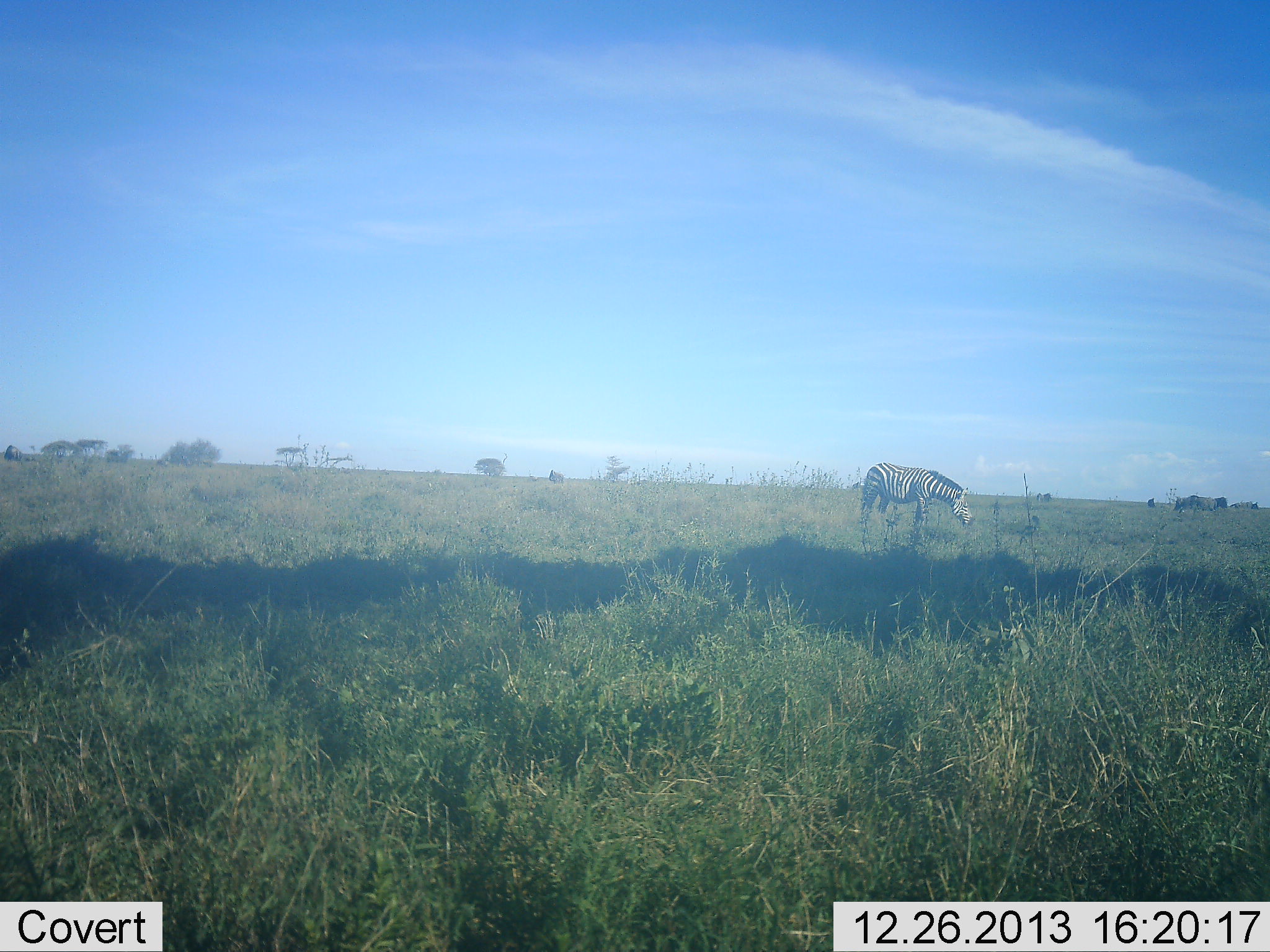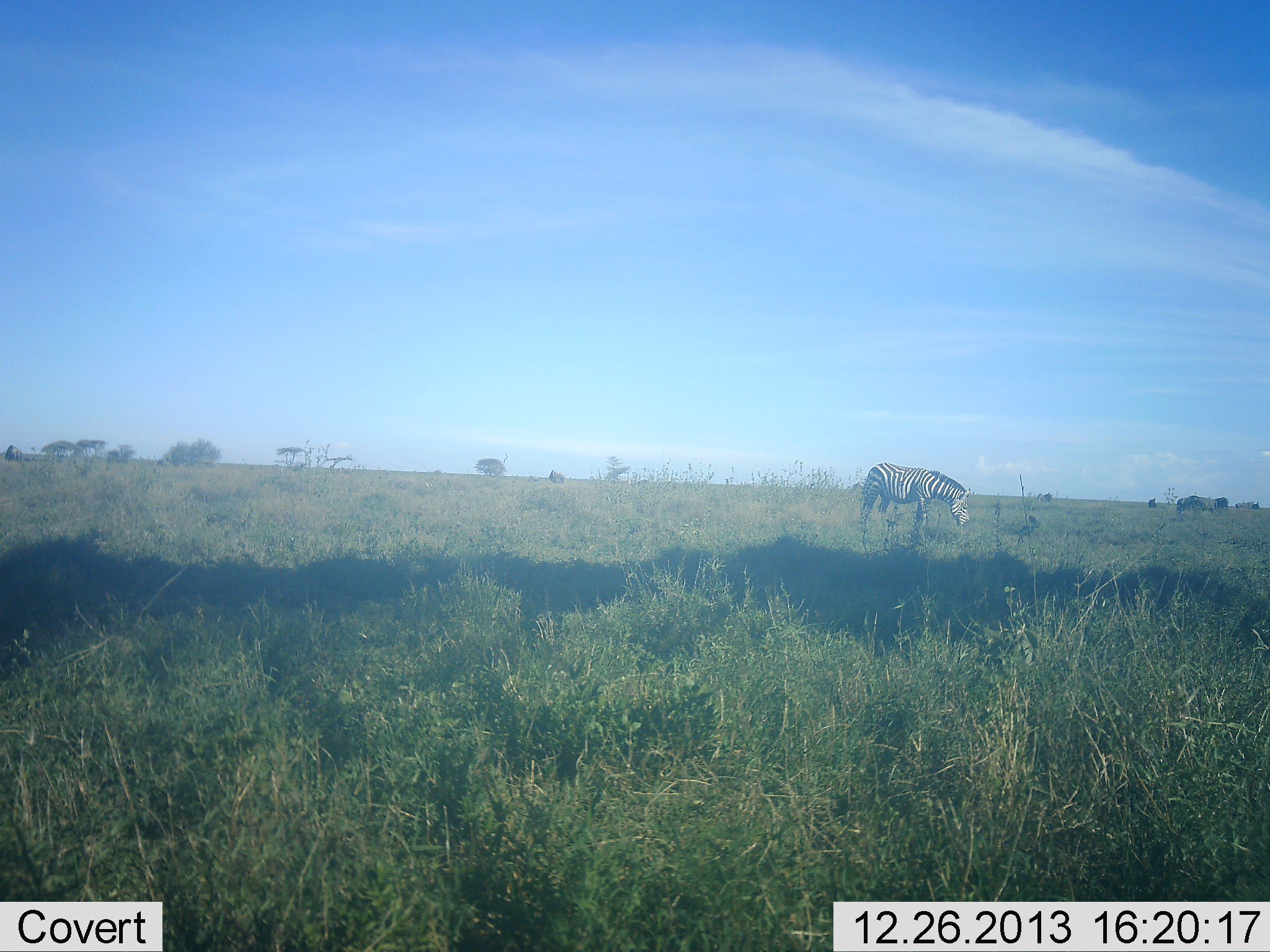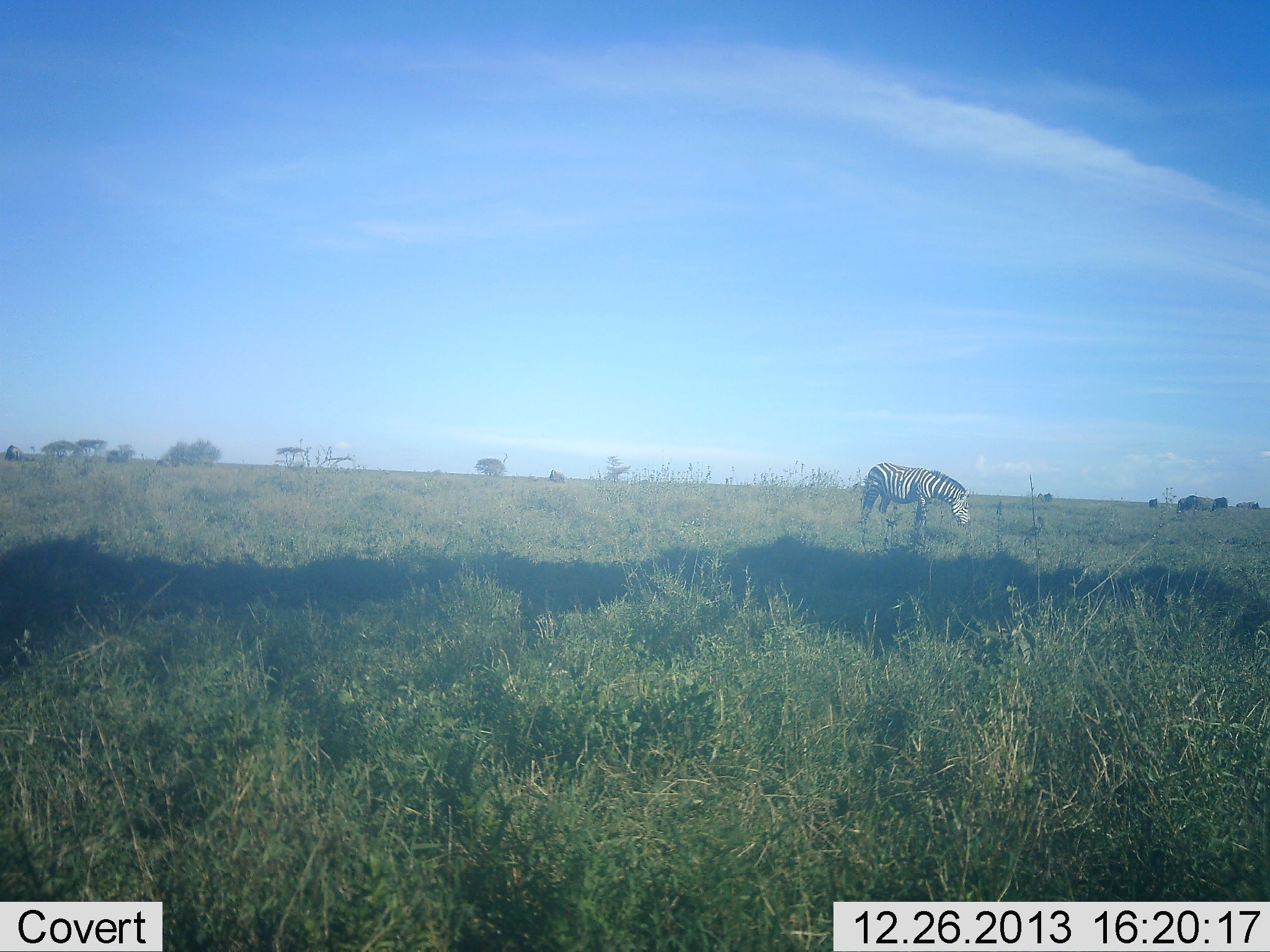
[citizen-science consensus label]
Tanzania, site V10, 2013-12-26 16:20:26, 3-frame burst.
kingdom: Animalia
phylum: Chordata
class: Mammalia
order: Perissodactyla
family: Equidae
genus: Equus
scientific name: Equus quagga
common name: plains zebra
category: zebra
Zebra (plains zebra) (Equus quagga), count 1. Behavior (volunteer vote fractions): standing 51%, resting 2%, moving 5%, interacting 0%. Young present (vote fraction): 0%. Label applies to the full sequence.